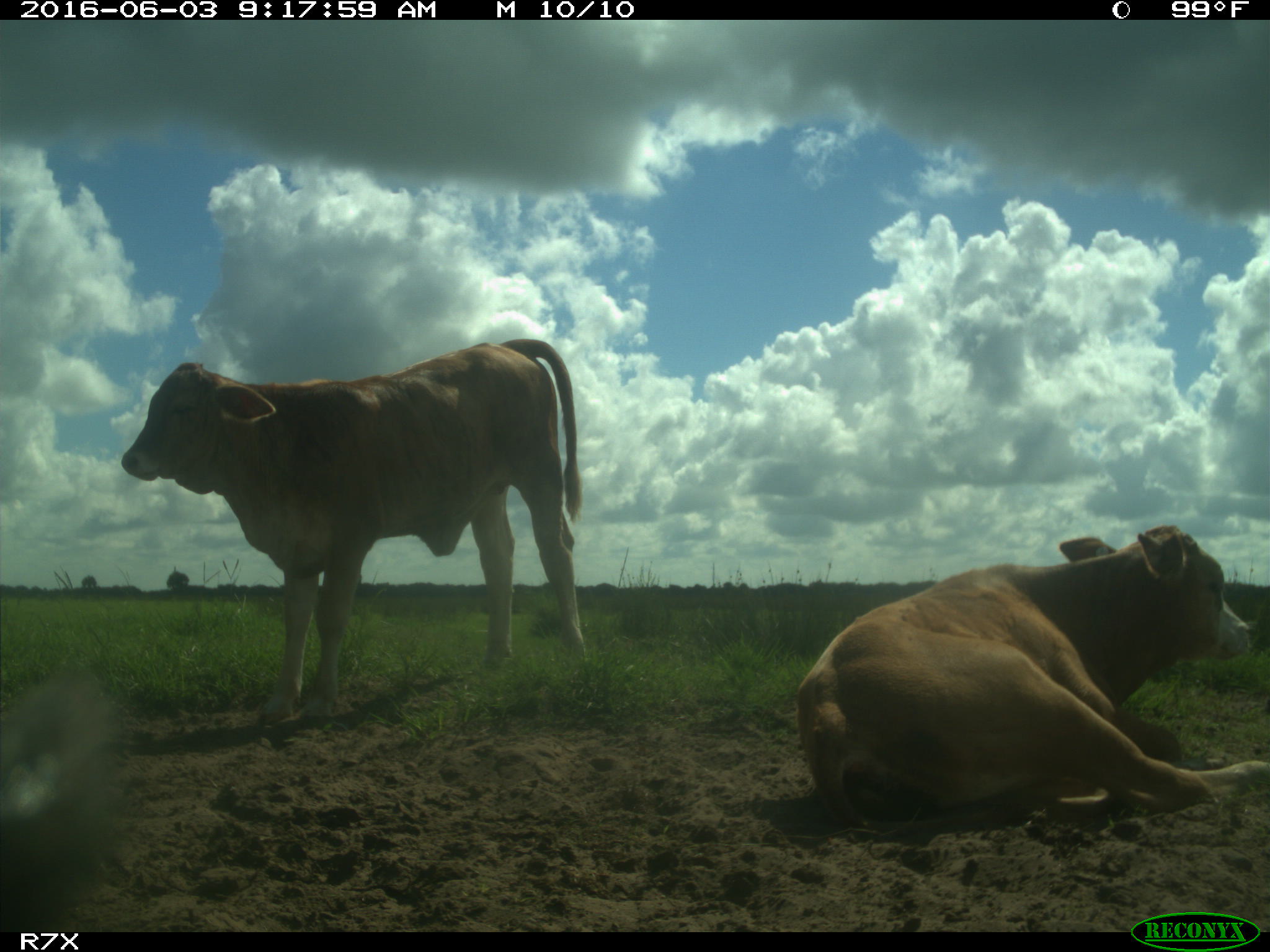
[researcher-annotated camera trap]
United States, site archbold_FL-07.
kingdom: Animalia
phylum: Chordata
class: Mammalia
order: Artiodactyla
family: Bovidae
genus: Bos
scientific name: Bos taurus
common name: domestic cow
Bos taurus (domestic cow).